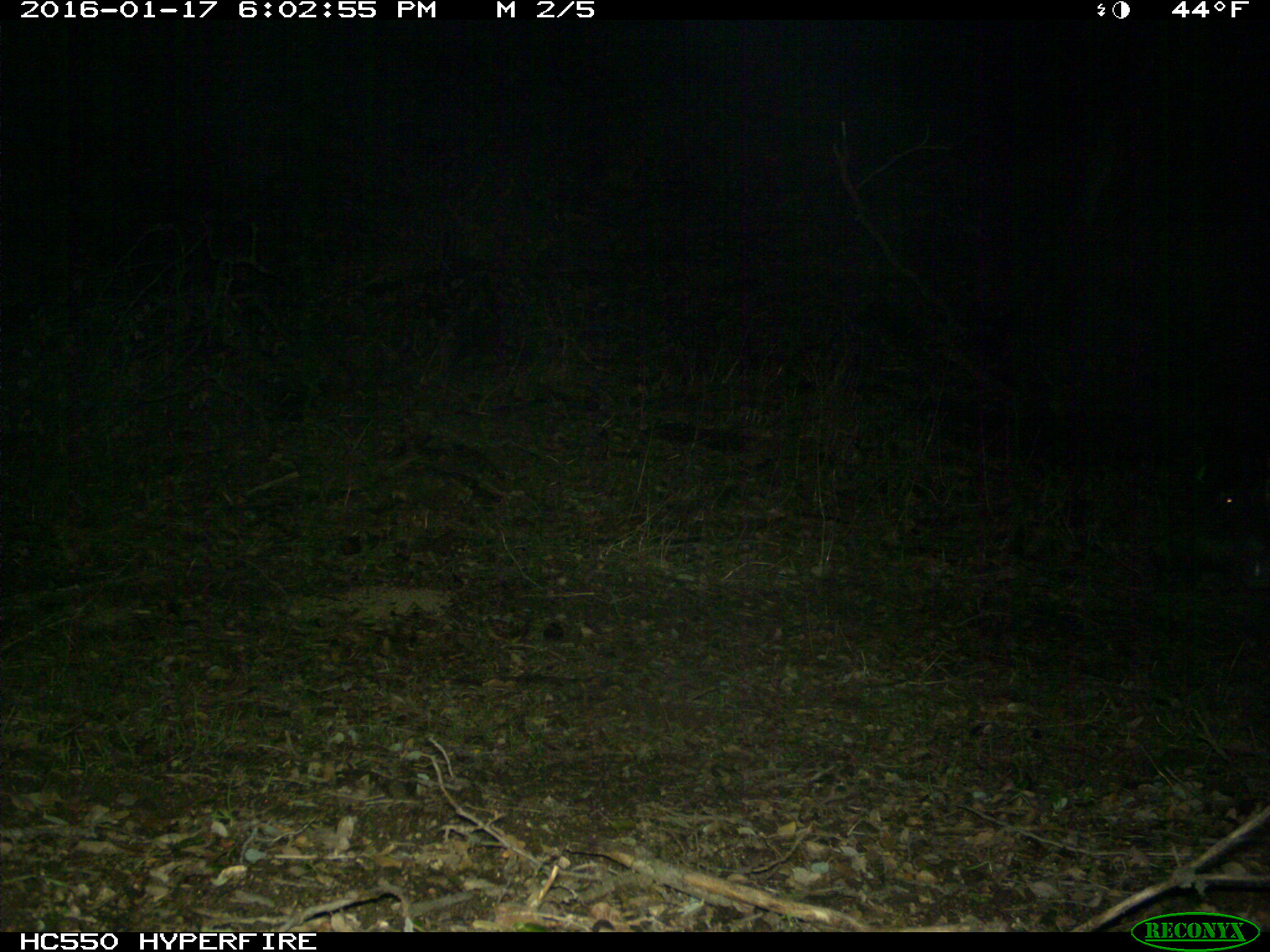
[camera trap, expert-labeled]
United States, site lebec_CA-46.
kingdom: Animalia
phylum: Chordata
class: Mammalia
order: Artiodactyla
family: Suidae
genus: Sus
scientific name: Sus scrofa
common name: wild boar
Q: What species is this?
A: Sus scrofa (wild boar).